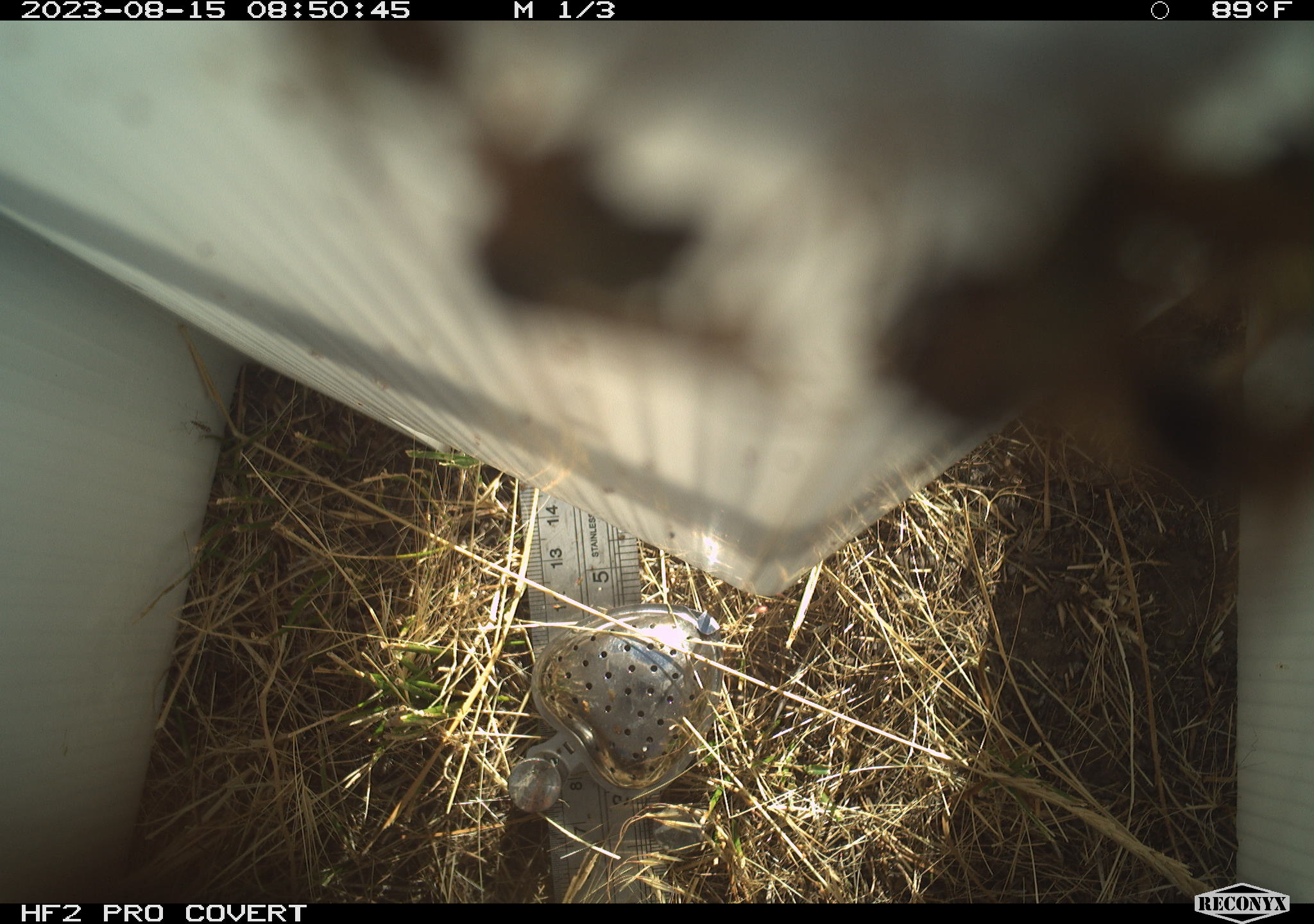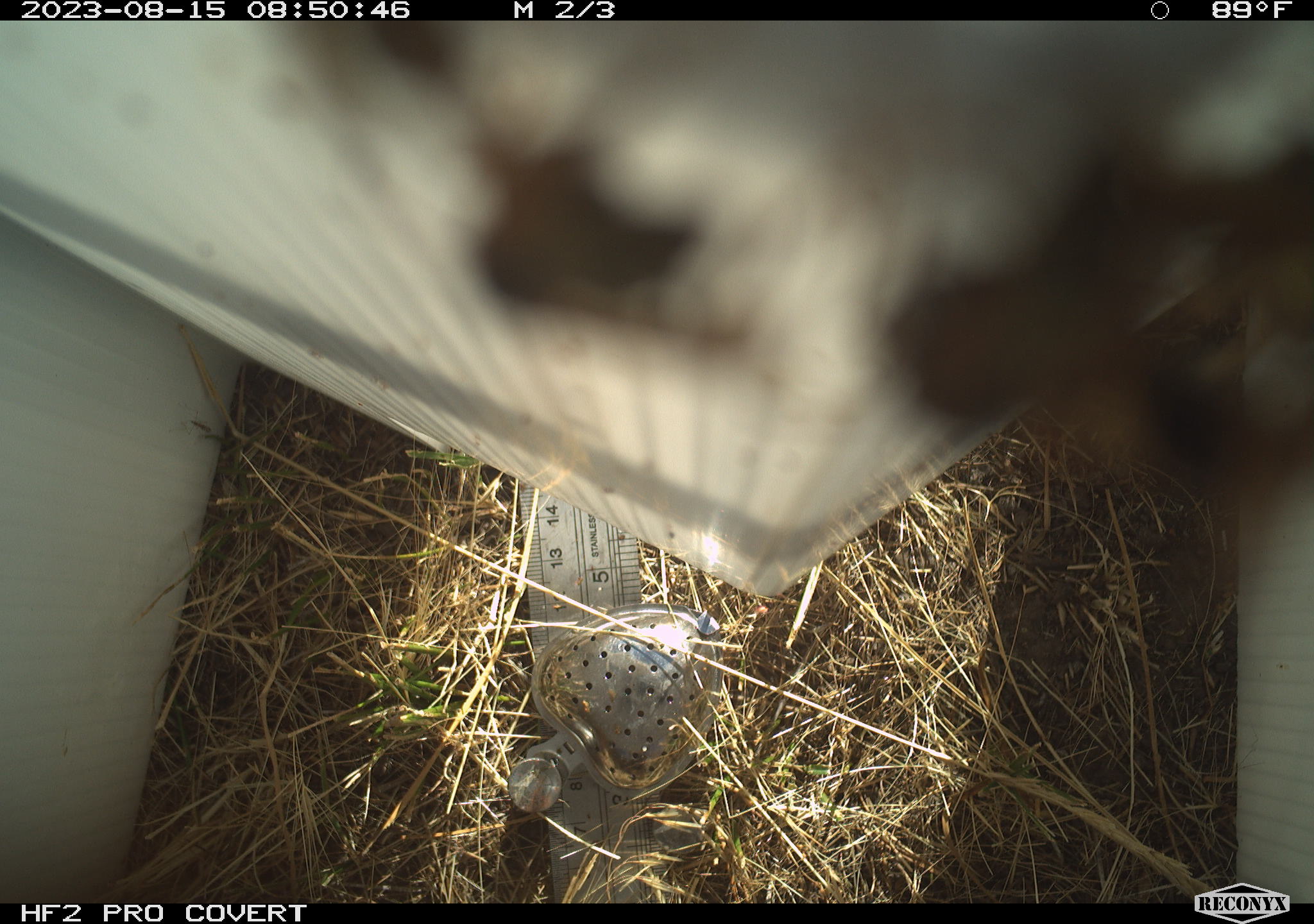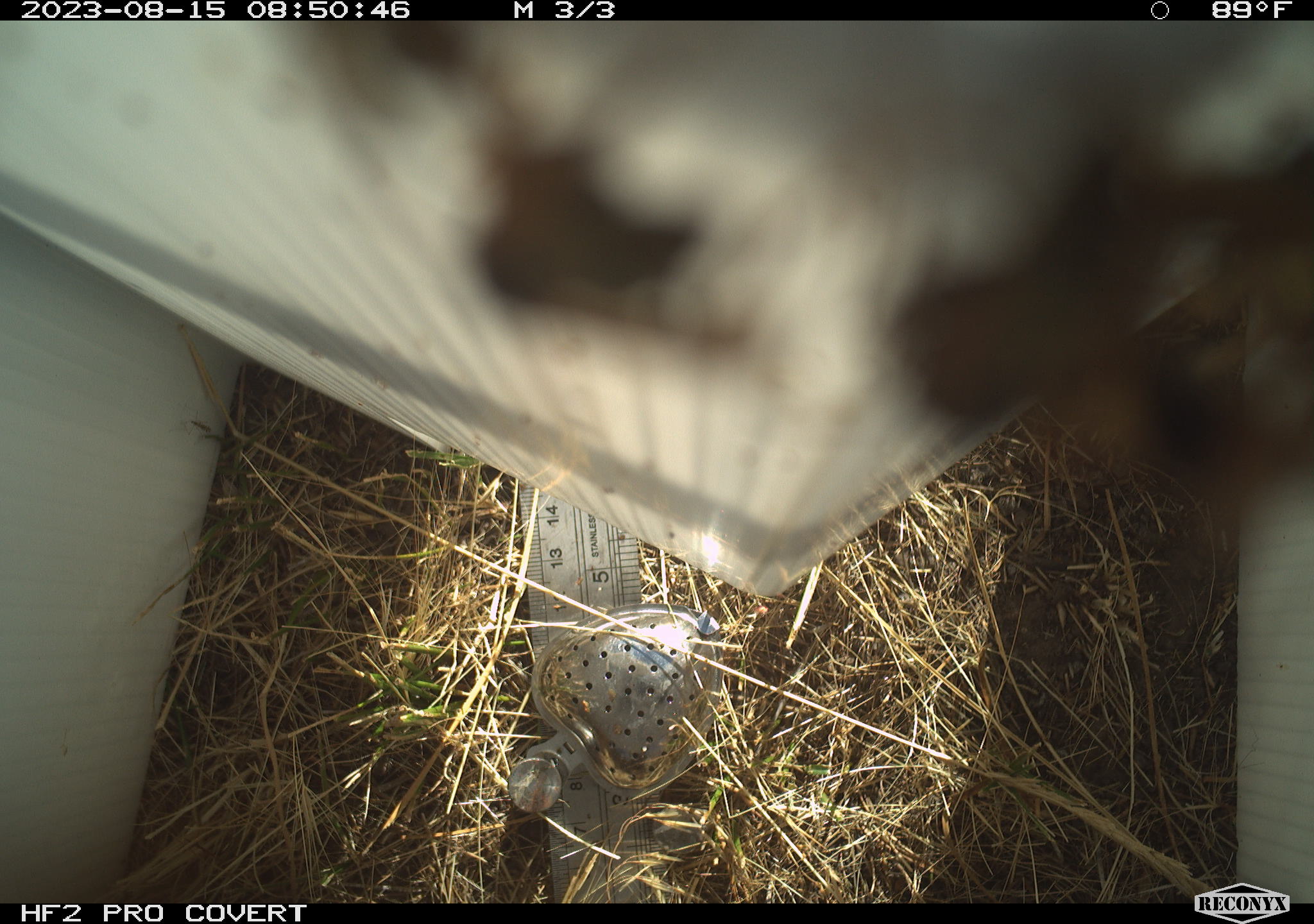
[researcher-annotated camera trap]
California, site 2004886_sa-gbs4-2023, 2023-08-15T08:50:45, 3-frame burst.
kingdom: Animalia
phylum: Arthropoda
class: Insecta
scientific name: Insecta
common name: insect